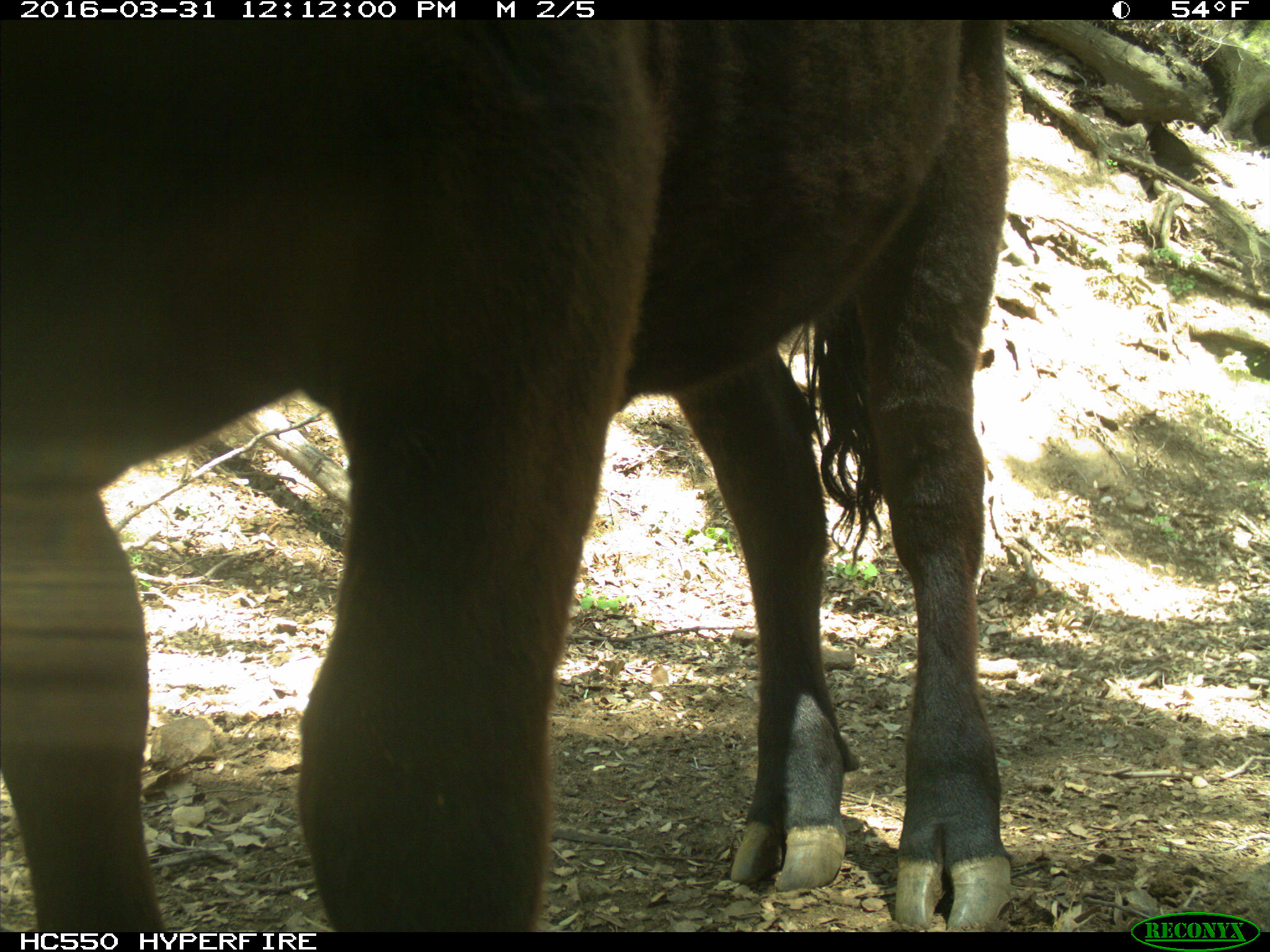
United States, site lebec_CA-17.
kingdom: Animalia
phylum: Chordata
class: Mammalia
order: Artiodactyla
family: Bovidae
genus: Bos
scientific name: Bos taurus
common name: domestic cow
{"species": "Bos taurus (domestic cow)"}